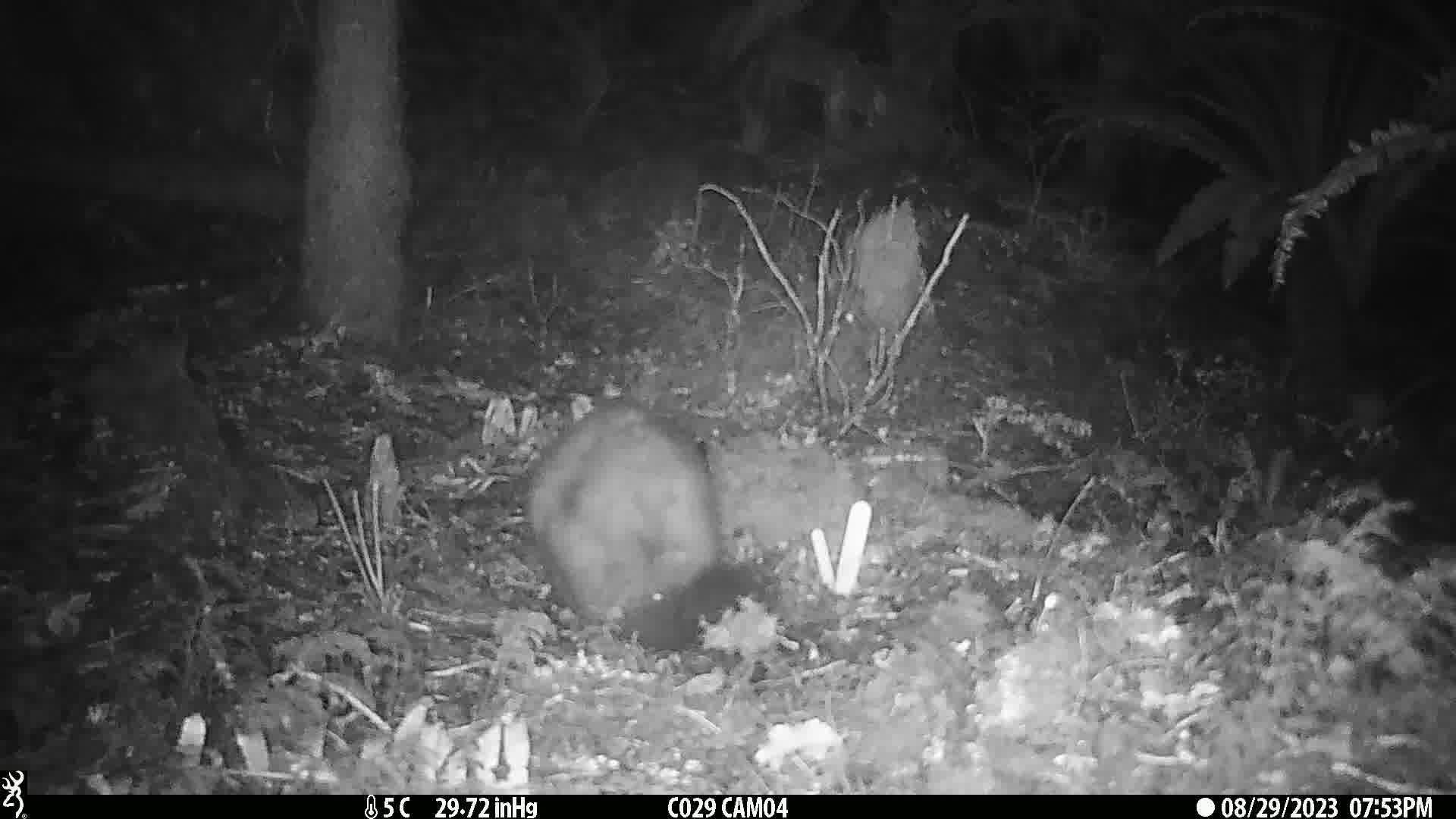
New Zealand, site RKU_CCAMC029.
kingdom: Animalia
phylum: Chordata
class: Mammalia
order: Diprotodontia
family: Phalangeridae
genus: Trichosurus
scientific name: Trichosurus vulpecula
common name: common brushtail possum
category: possum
Possum (common brushtail possum) (Trichosurus vulpecula).